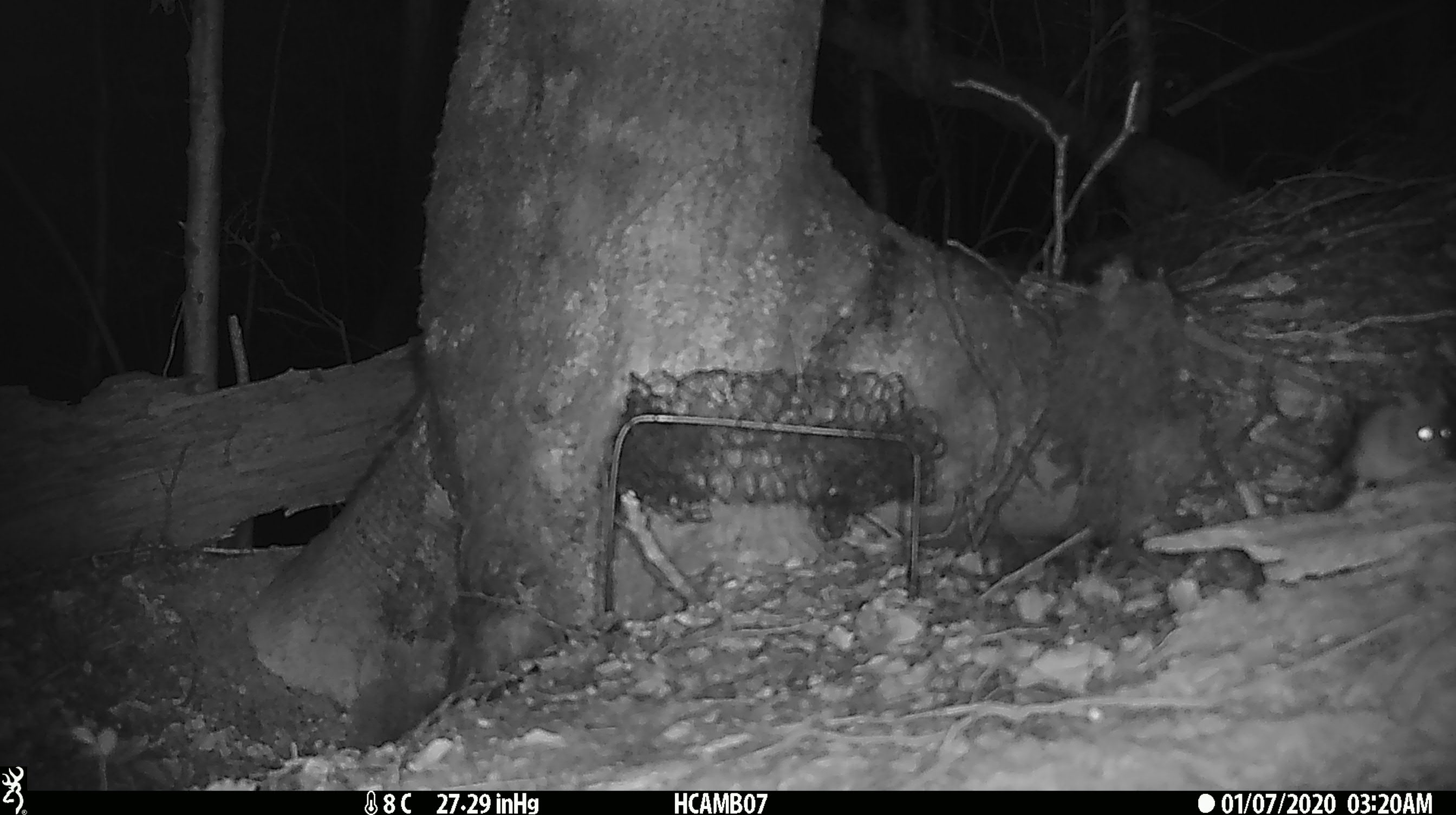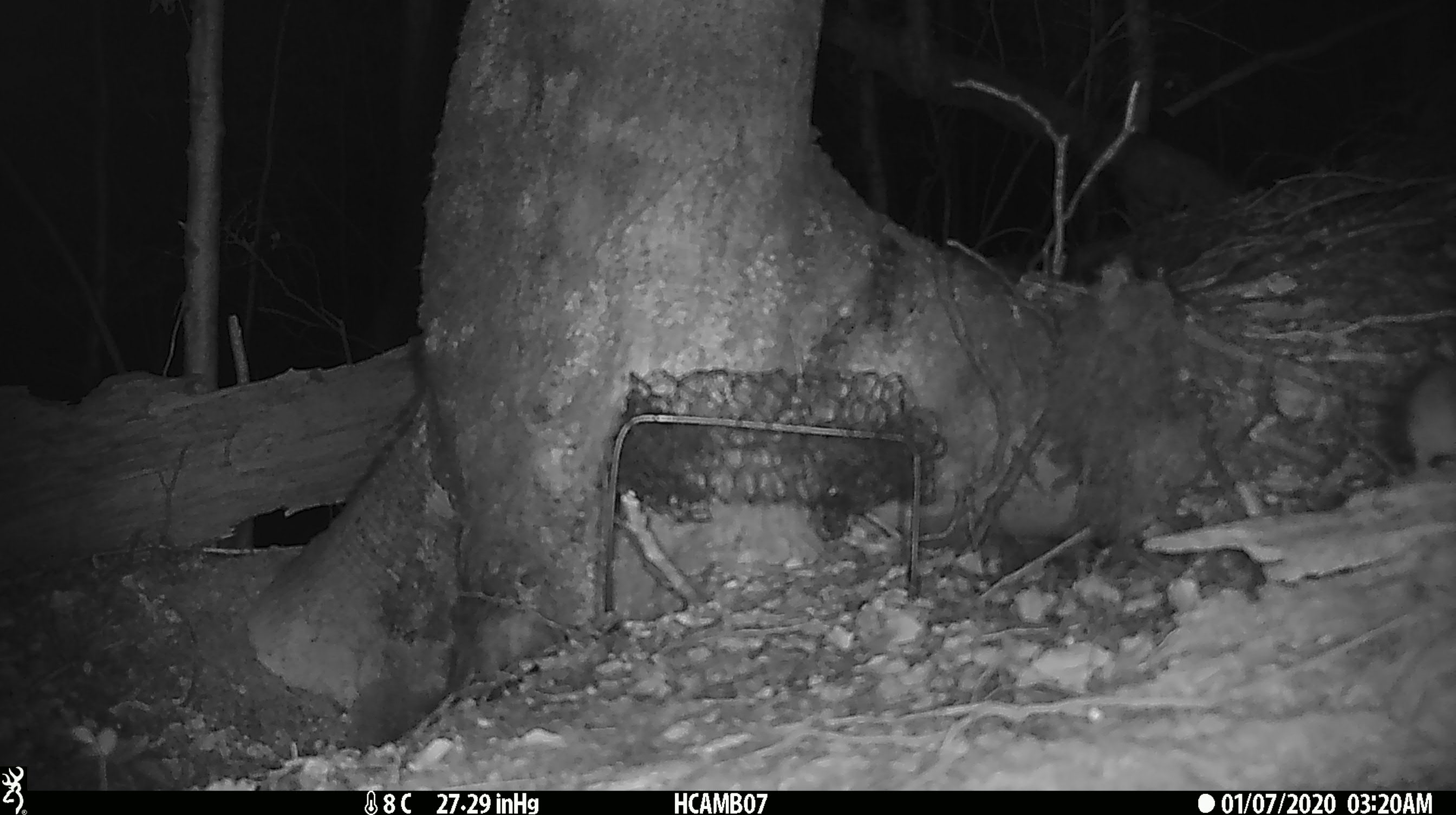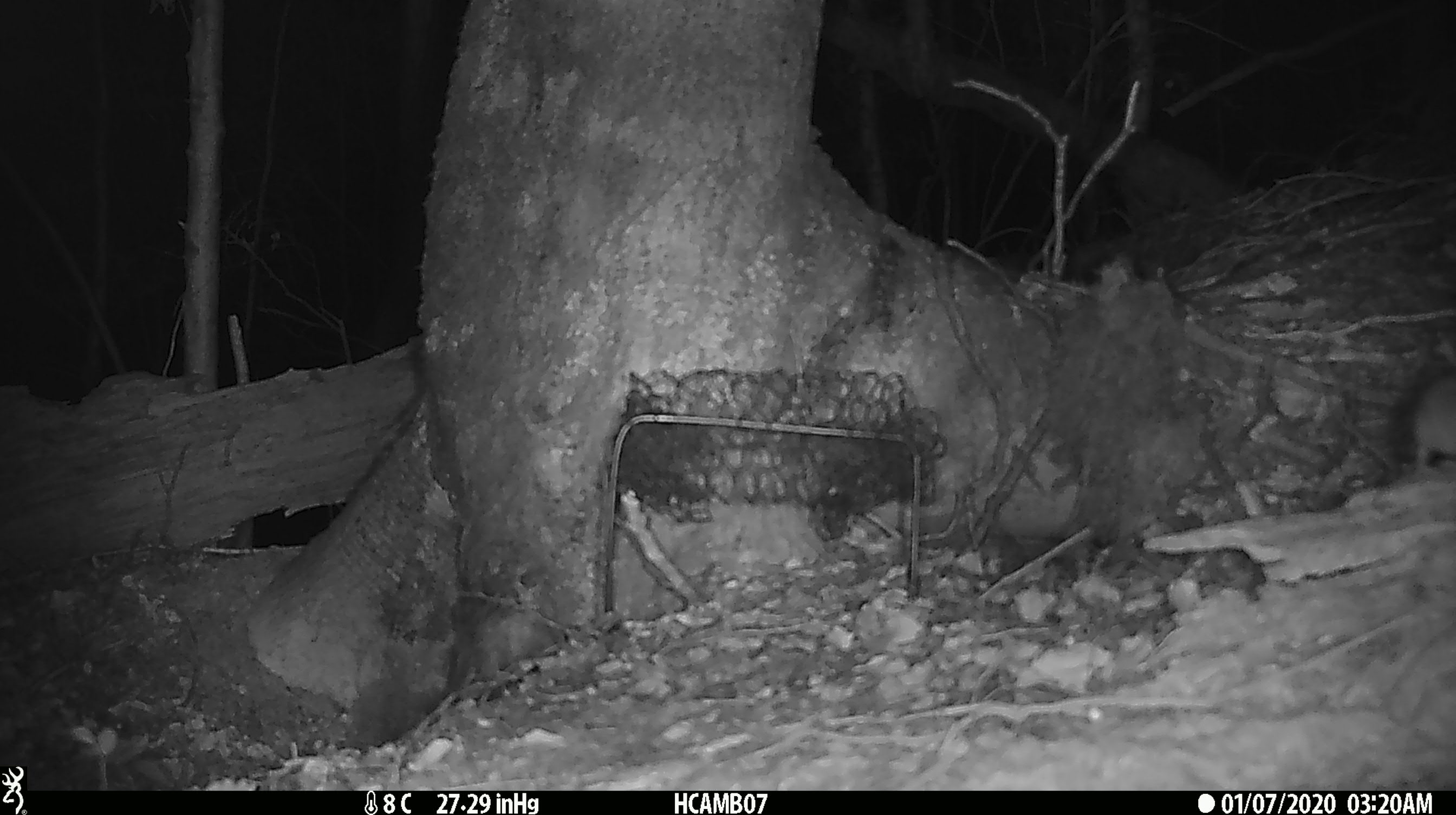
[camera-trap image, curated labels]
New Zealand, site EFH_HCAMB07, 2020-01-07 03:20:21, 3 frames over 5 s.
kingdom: Animalia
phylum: Chordata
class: Mammalia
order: Rodentia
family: Muridae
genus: Mus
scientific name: Mus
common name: mouse